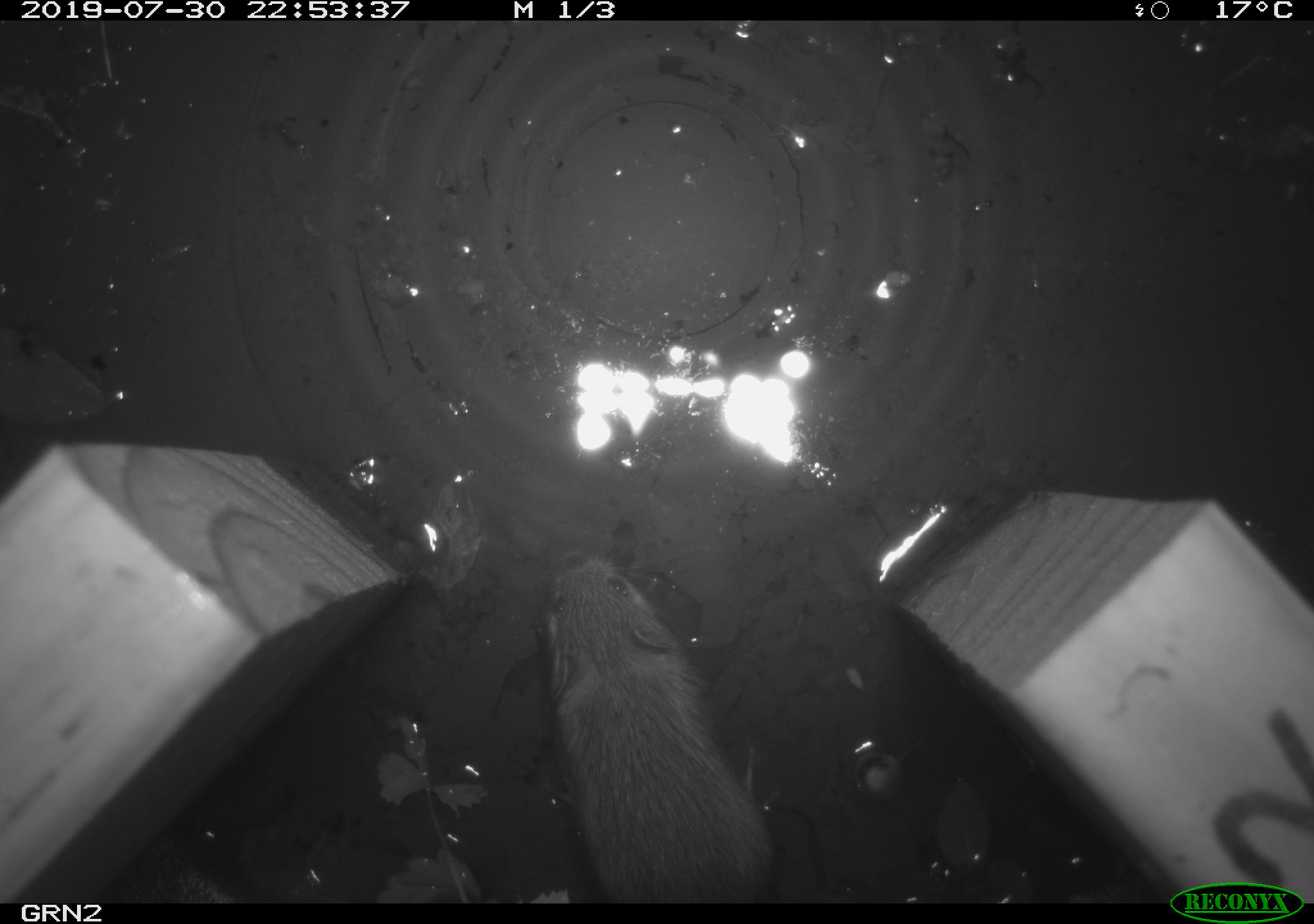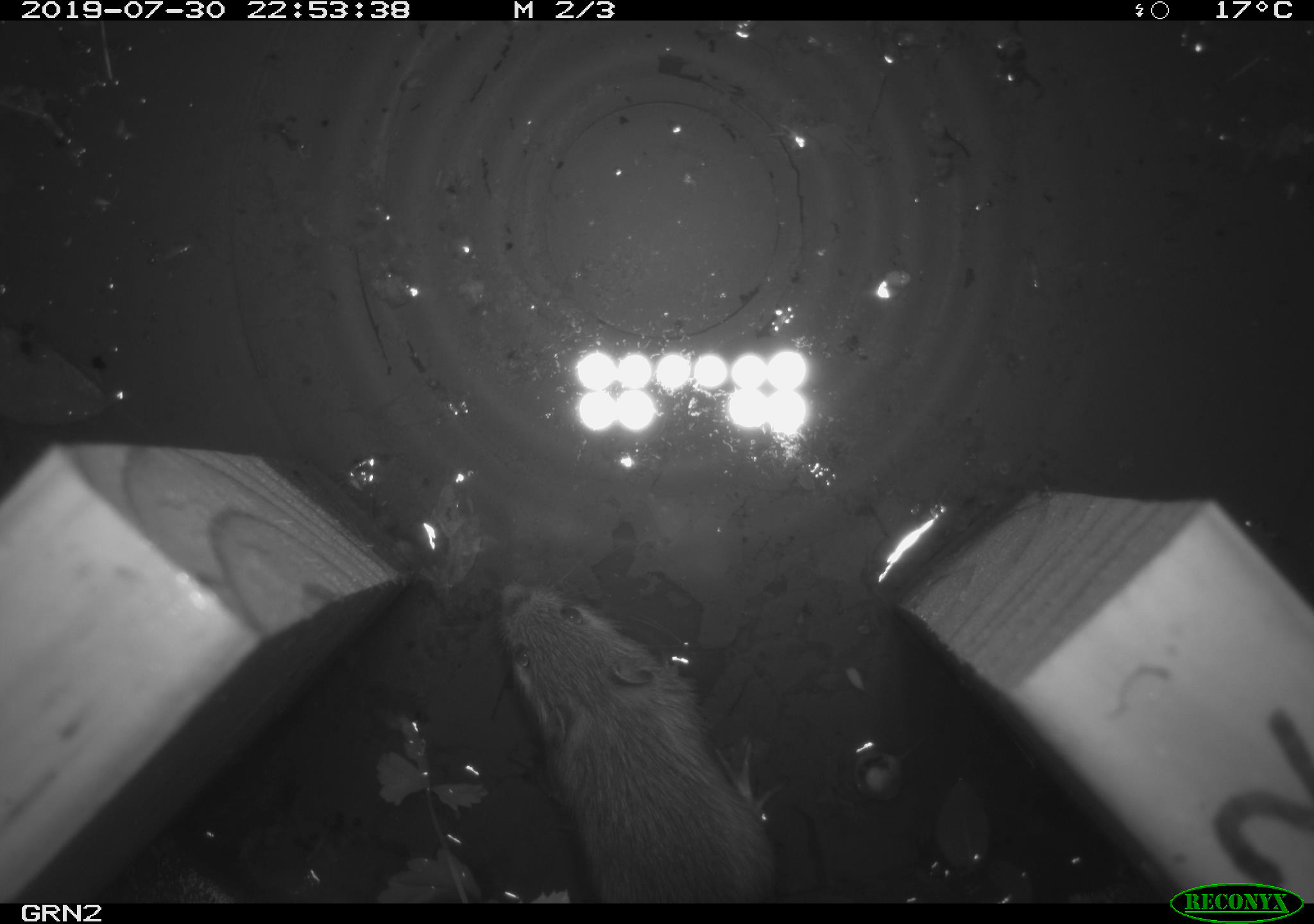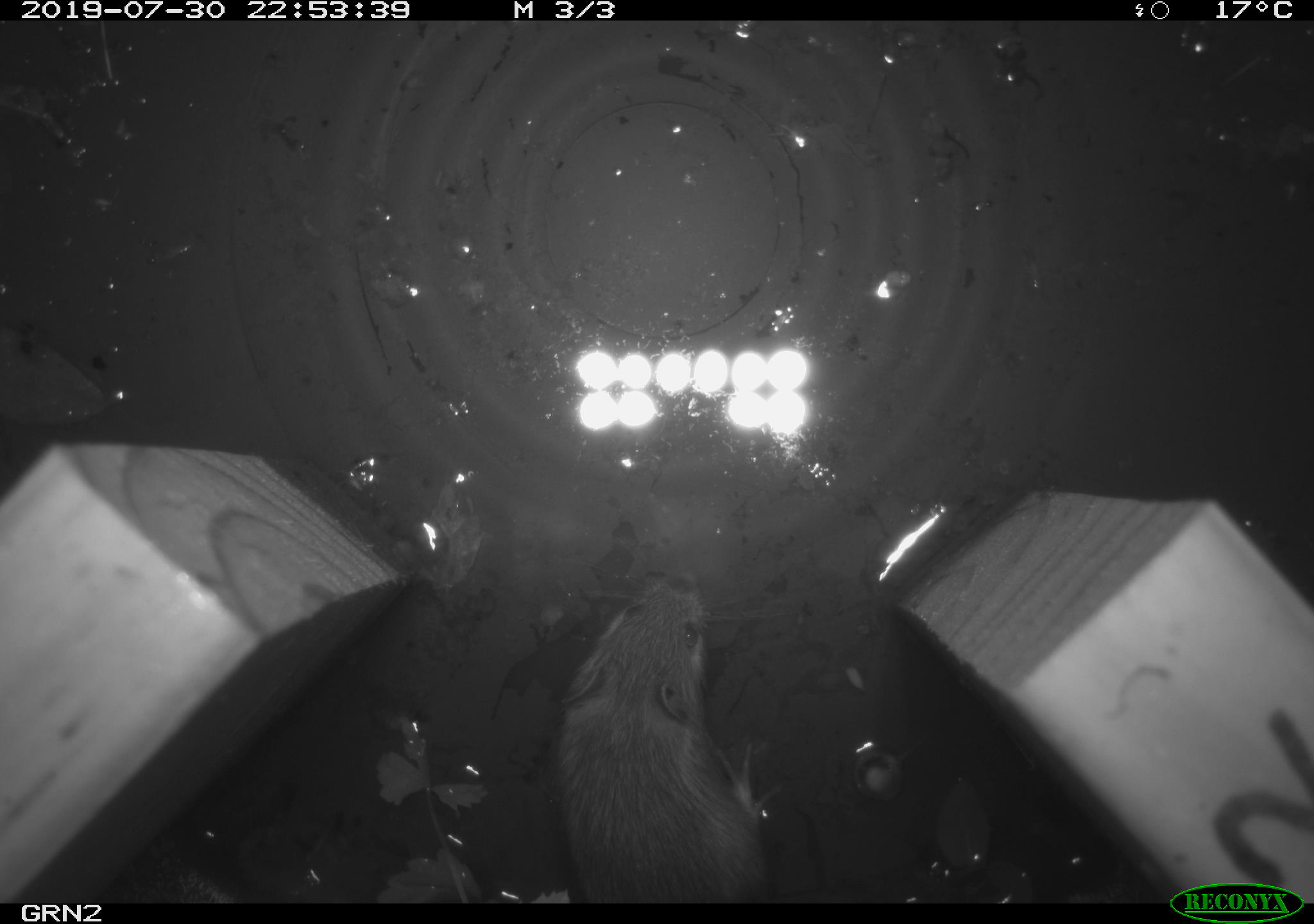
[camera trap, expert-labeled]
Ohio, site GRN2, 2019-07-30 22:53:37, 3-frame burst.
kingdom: Animalia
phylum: Chordata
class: Mammalia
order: Rodentia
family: Zapodidae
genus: Napaeozapus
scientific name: Napaeozapus insignis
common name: woodland jumping mouse